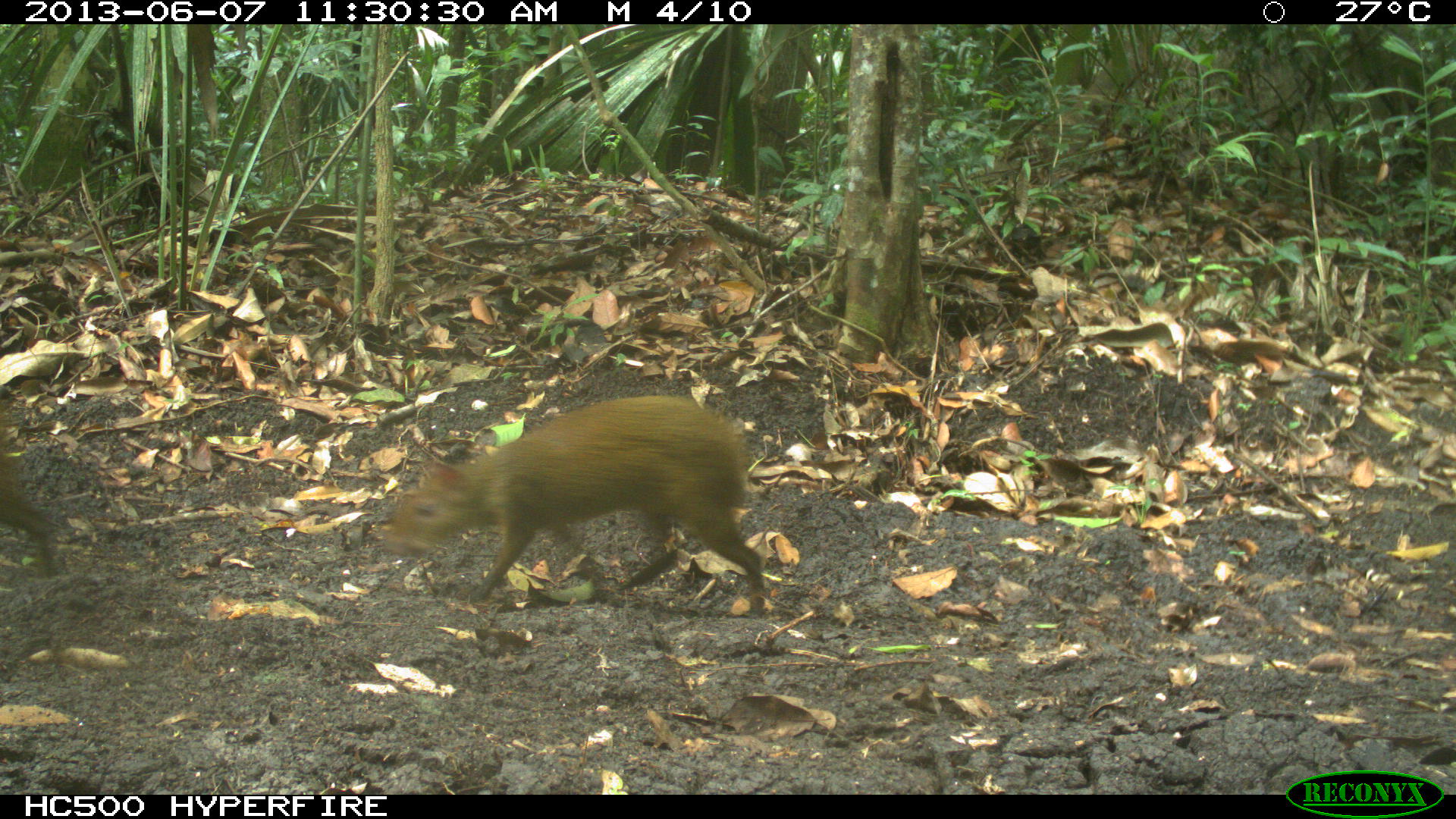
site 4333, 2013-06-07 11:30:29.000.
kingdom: Animalia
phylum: Chordata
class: Mammalia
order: Rodentia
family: Dasyproctidae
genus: Dasyprocta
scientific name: Dasyprocta punctata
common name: central american agouti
Dasyprocta punctata (central american agouti), count 2.